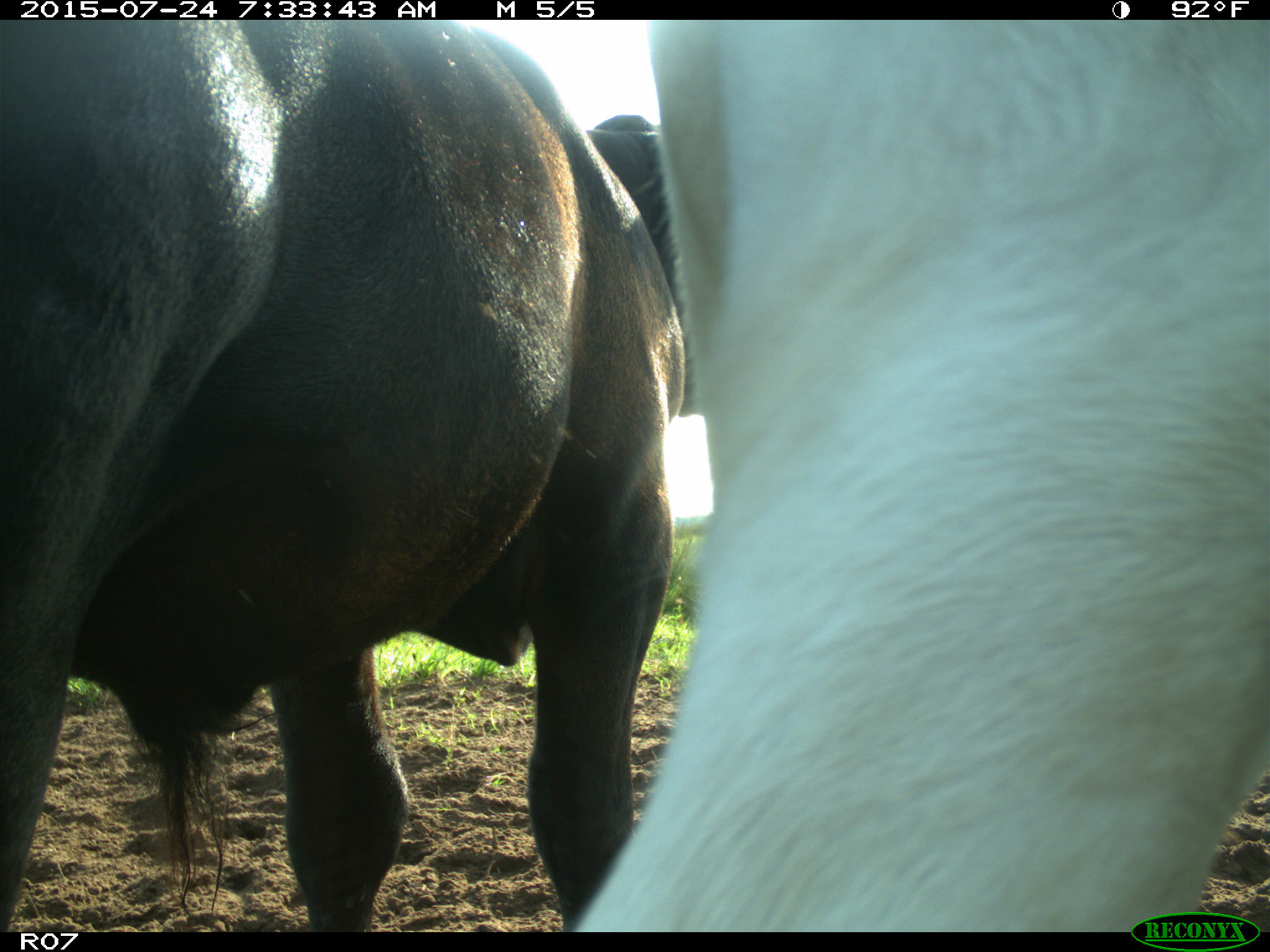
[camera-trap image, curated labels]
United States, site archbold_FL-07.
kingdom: Animalia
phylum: Chordata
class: Mammalia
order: Artiodactyla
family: Bovidae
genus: Bos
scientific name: Bos taurus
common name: domestic cow